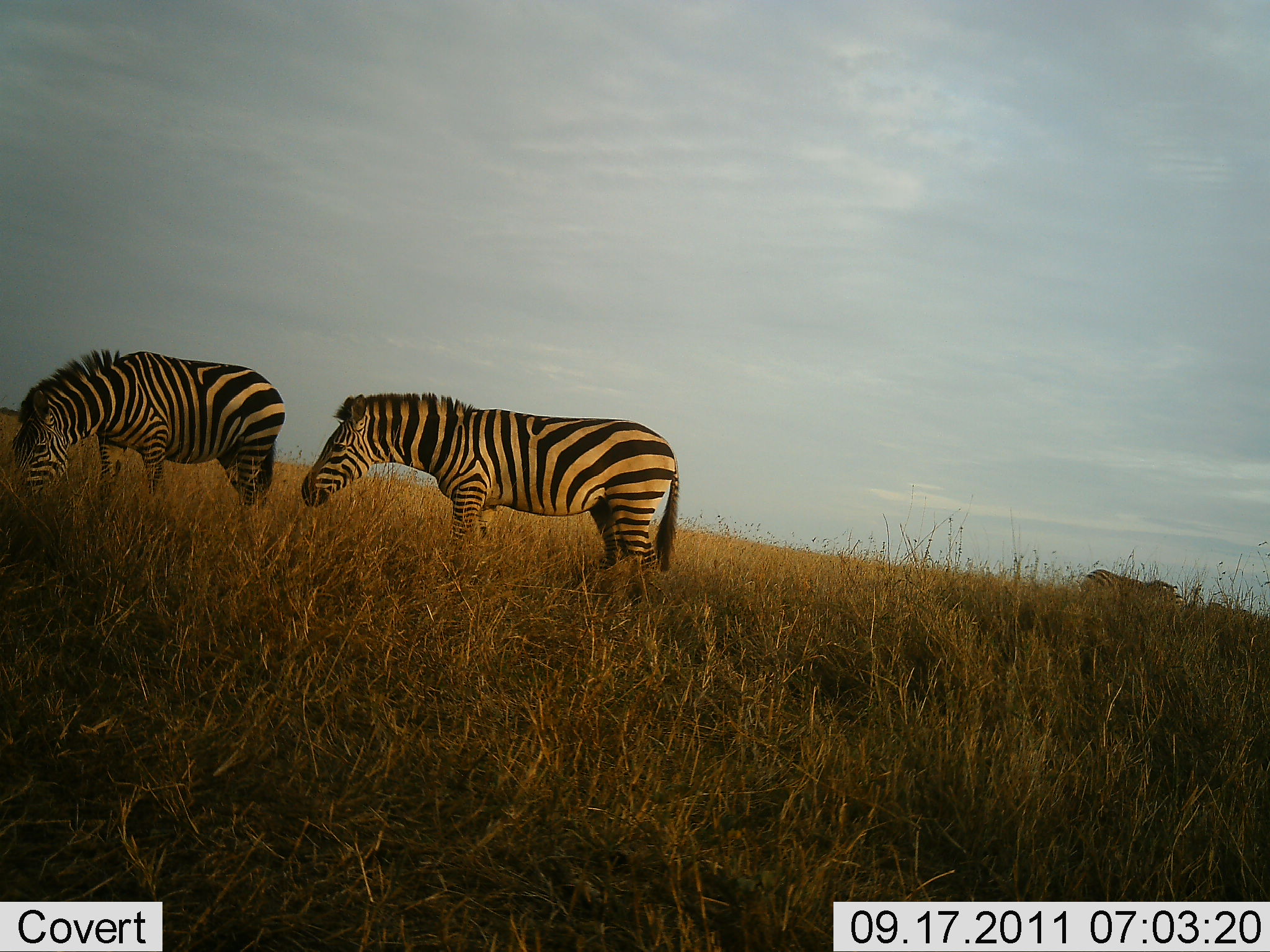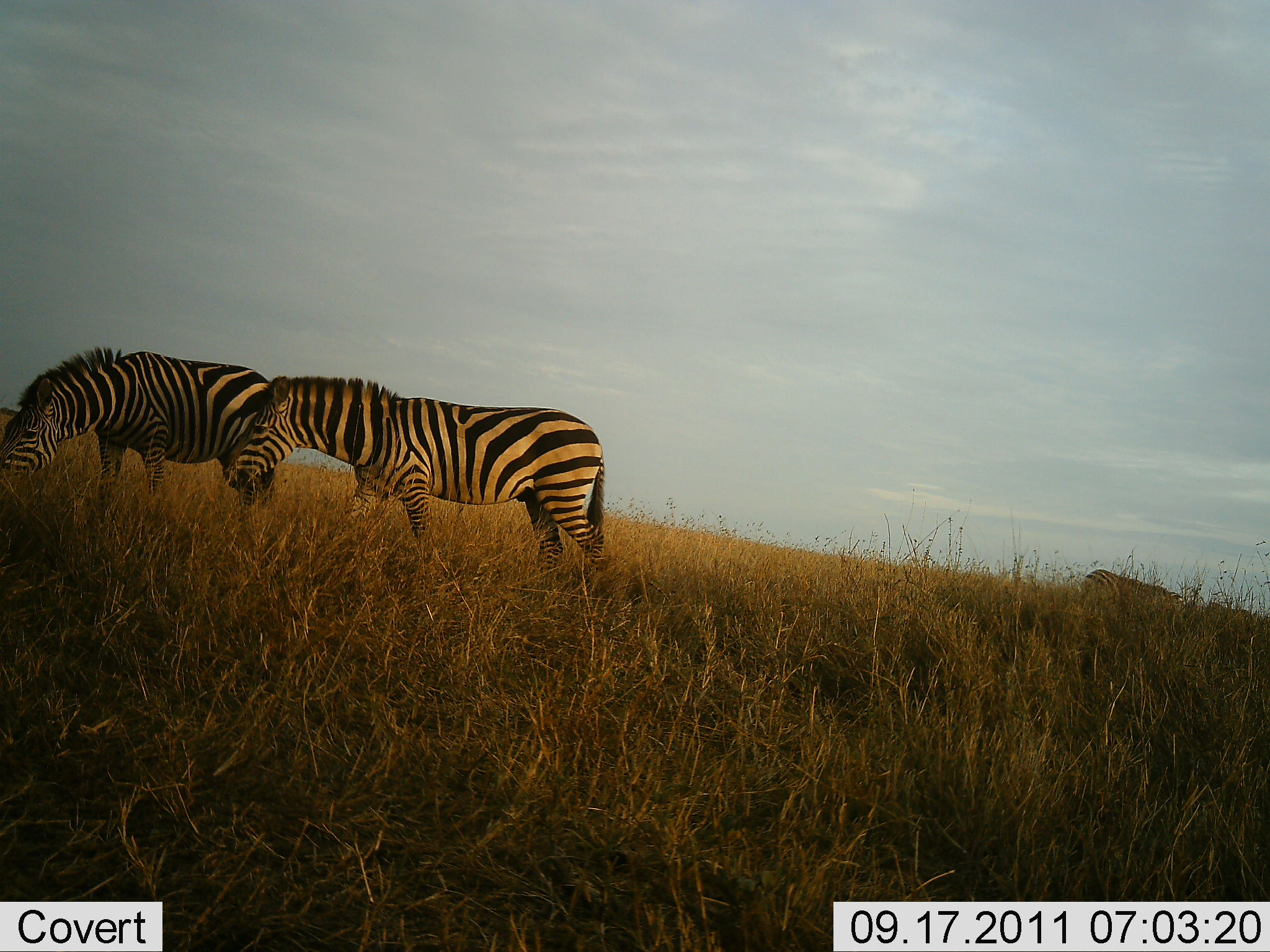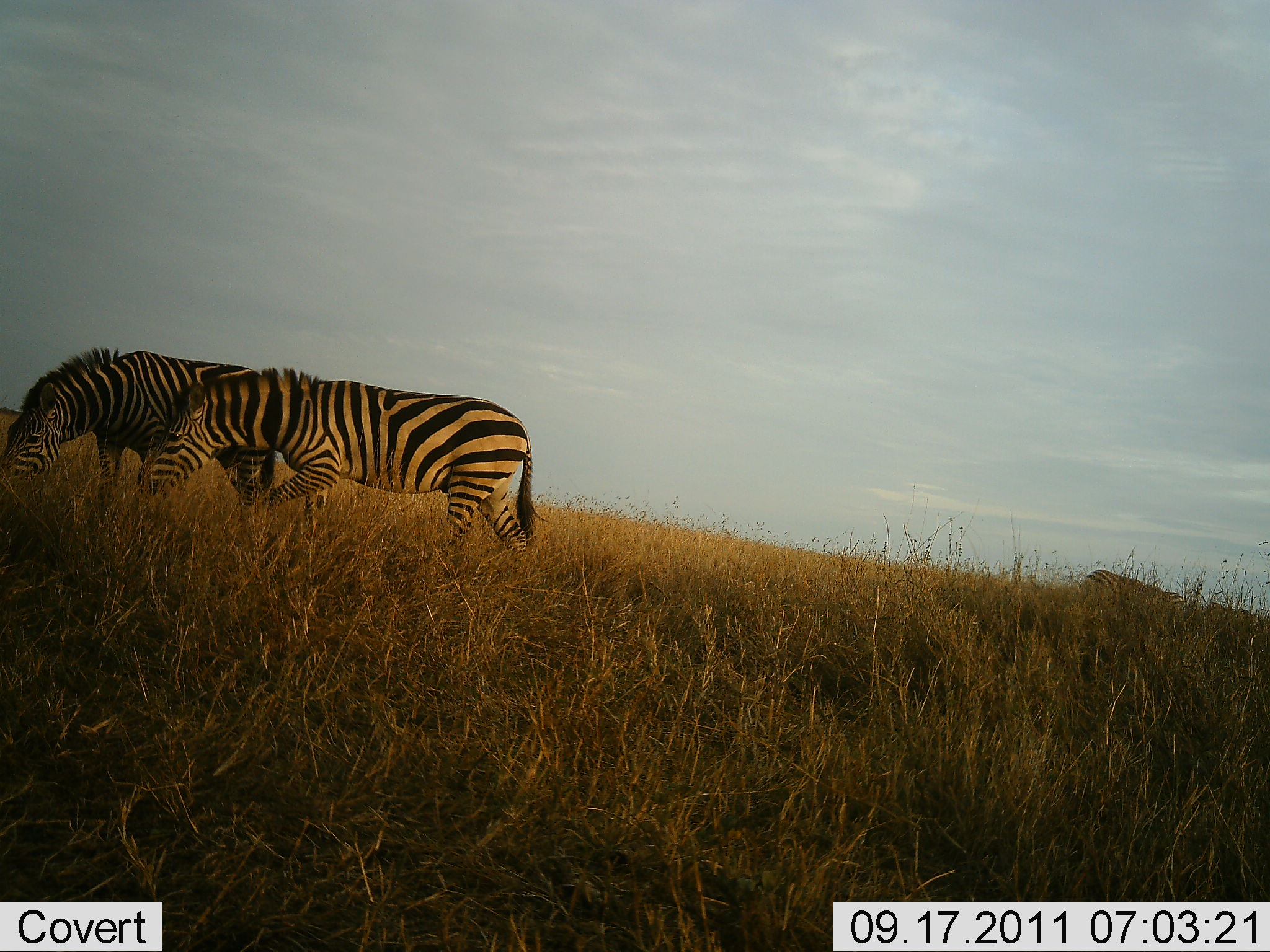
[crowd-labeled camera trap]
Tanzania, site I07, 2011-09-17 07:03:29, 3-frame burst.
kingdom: Animalia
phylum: Chordata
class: Mammalia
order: Perissodactyla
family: Equidae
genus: Equus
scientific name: Equus quagga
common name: plains zebra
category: zebra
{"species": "zebra (plains zebra) (Equus quagga)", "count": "3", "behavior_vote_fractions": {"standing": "31%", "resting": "0%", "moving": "46%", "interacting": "0%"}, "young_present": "0%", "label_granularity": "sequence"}